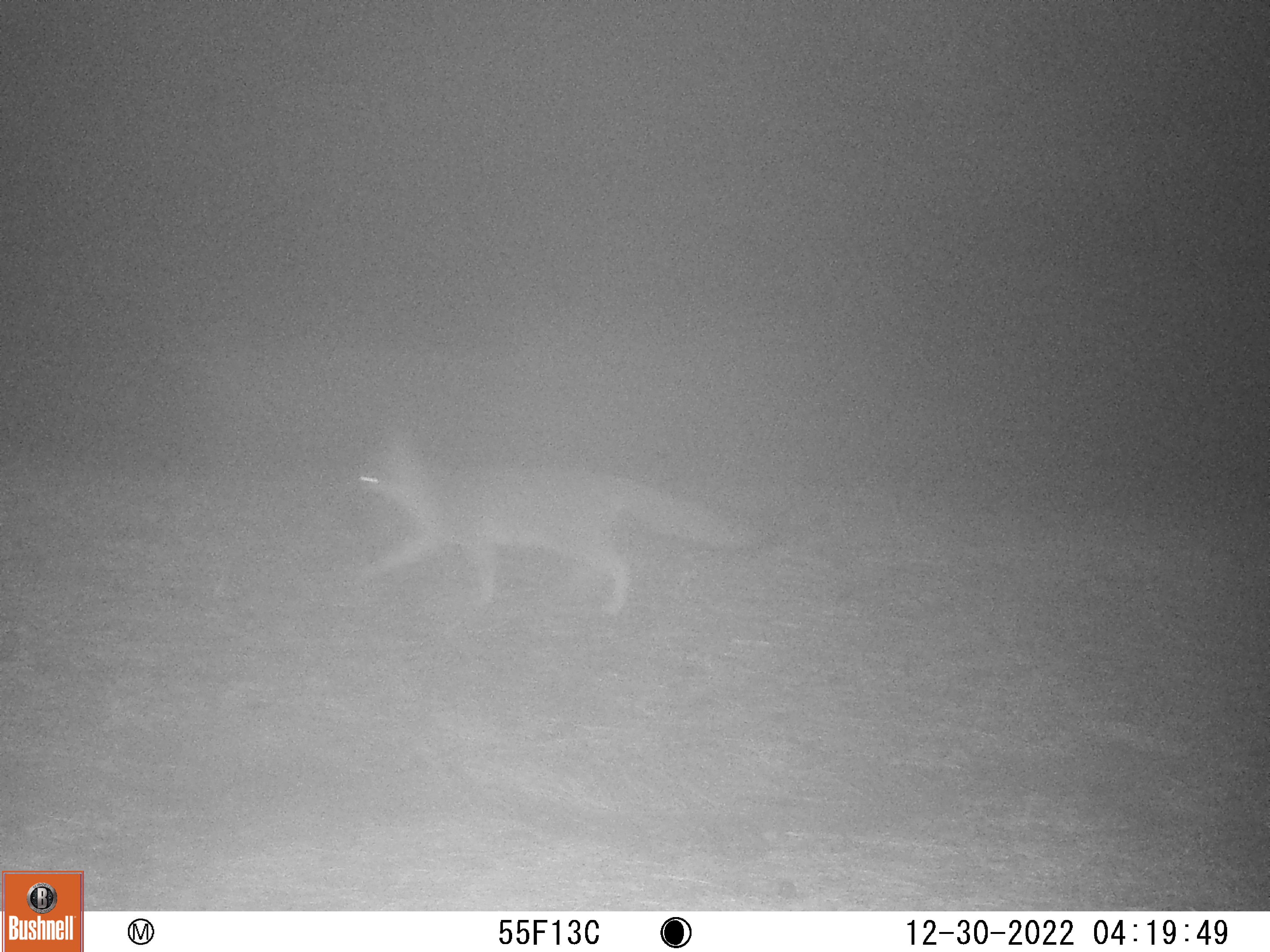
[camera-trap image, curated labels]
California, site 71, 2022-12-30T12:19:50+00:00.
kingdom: Animalia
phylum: Chordata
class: Mammalia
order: Carnivora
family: Canidae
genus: Urocyon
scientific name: Urocyon cinereoargenteus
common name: gray fox